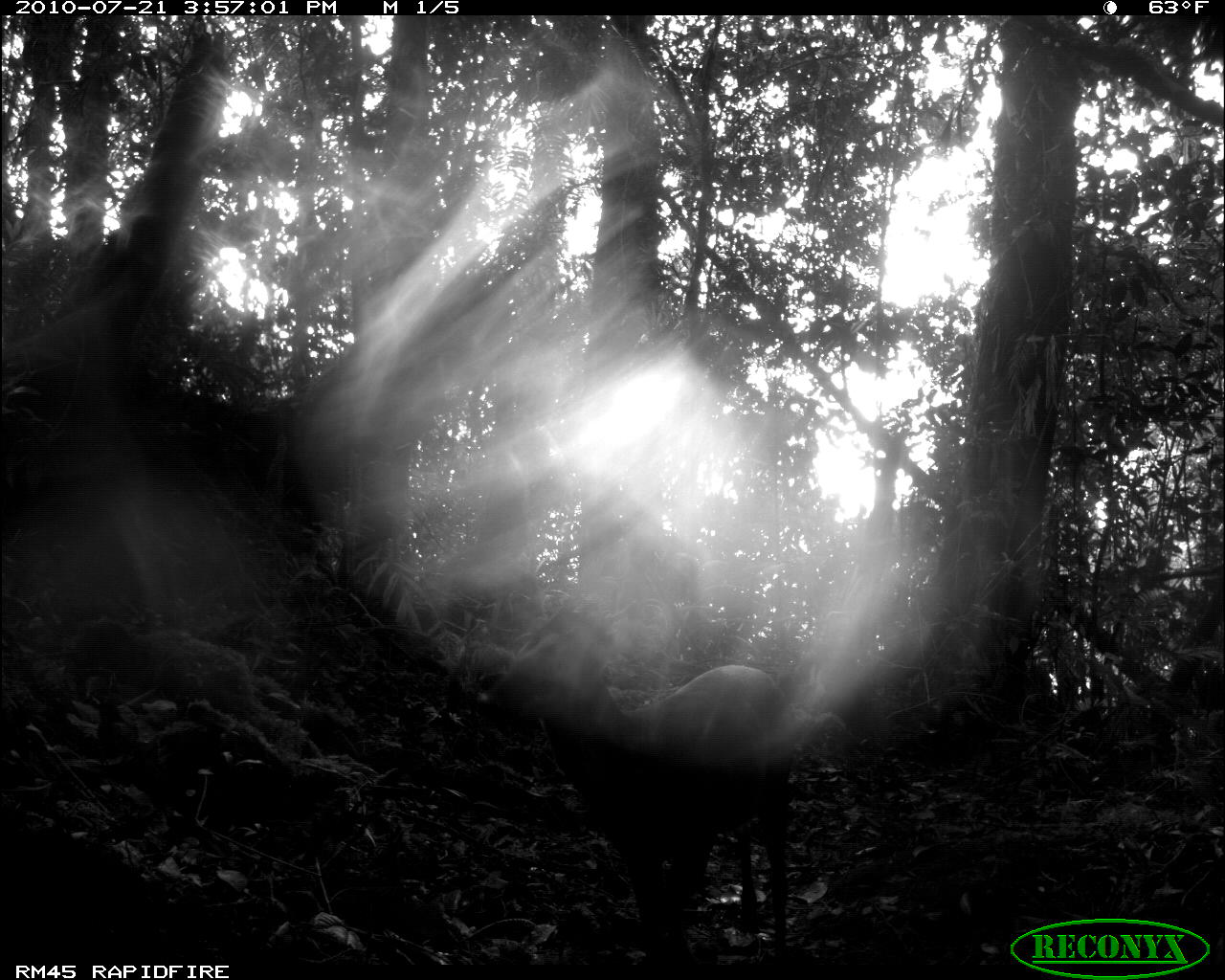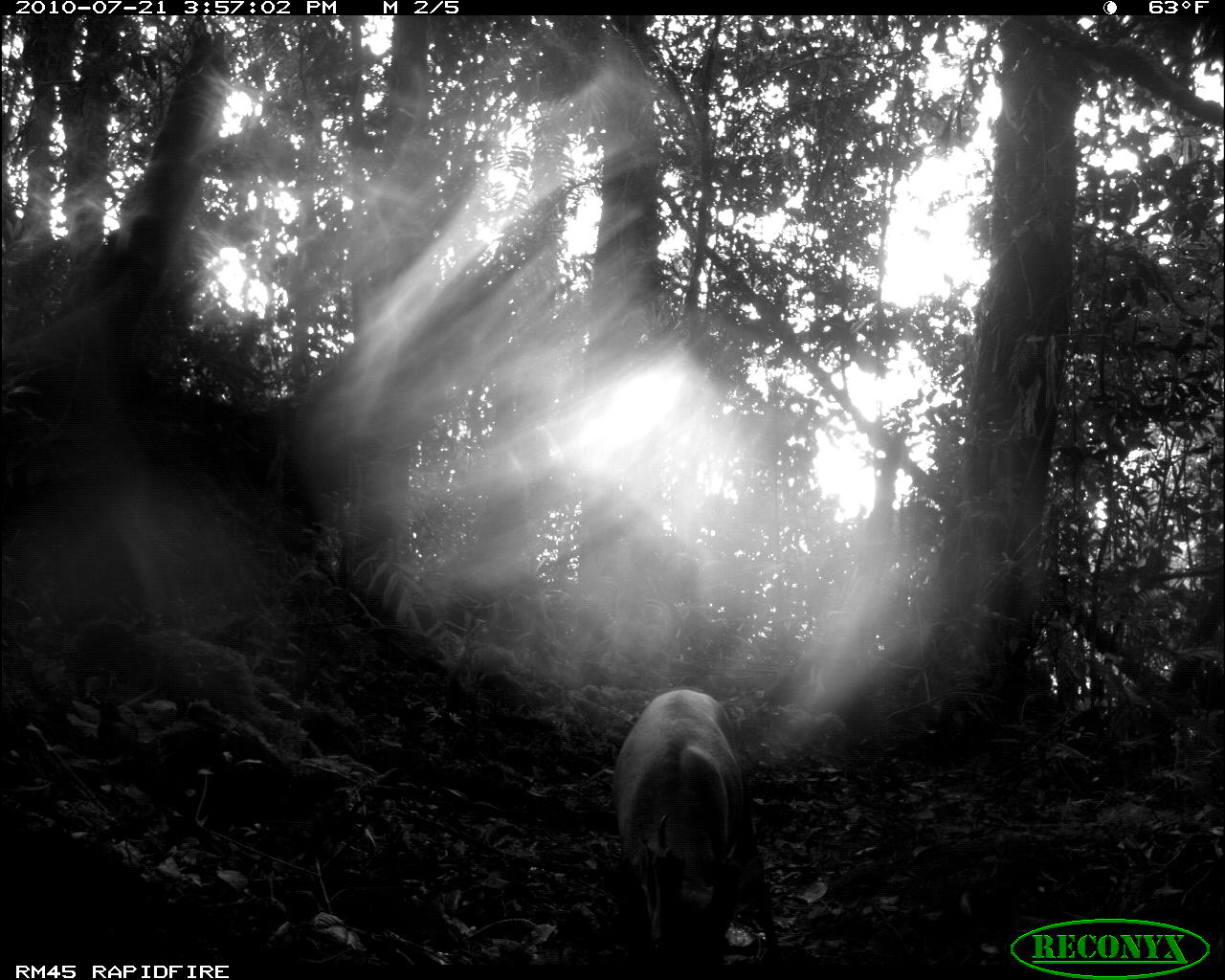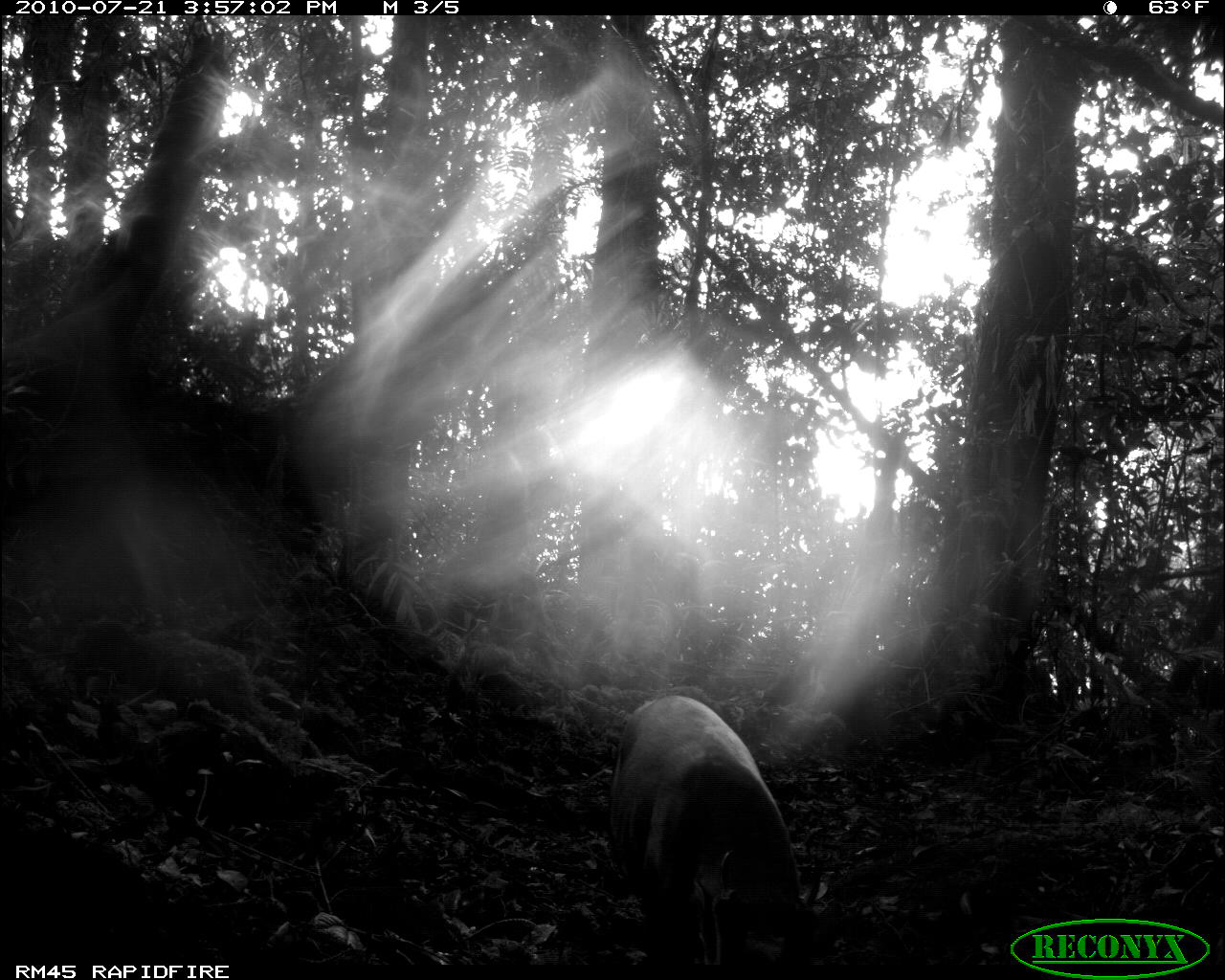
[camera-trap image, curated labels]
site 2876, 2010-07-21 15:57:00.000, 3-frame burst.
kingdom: Animalia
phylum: Chordata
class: Mammalia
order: Artiodactyla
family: Cervidae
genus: Muntiacus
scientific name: Muntiacus muntjak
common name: southern red muntjac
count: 1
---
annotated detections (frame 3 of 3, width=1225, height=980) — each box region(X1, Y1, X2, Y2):
muntiacus muntjak: region(606, 693, 801, 978)